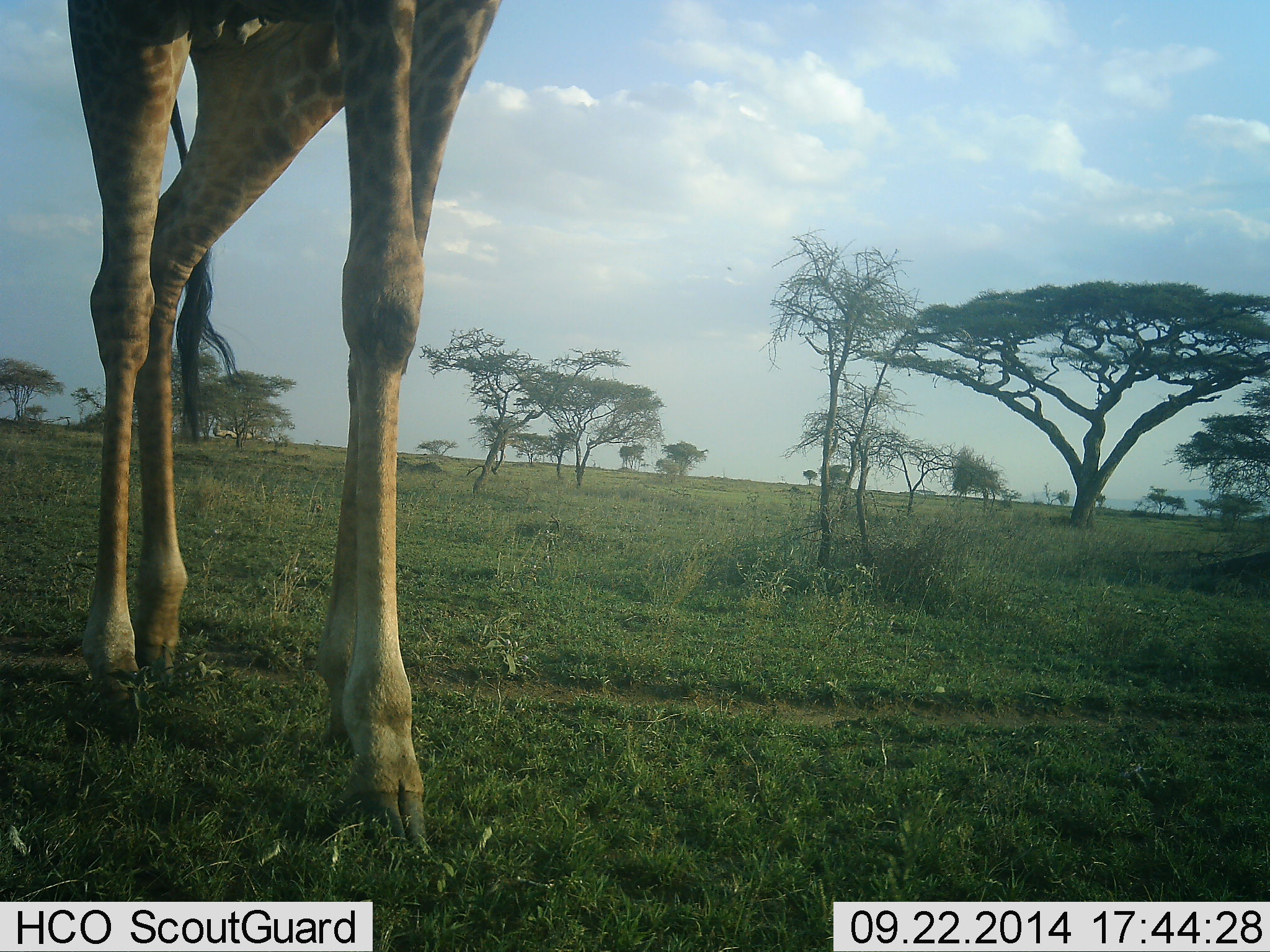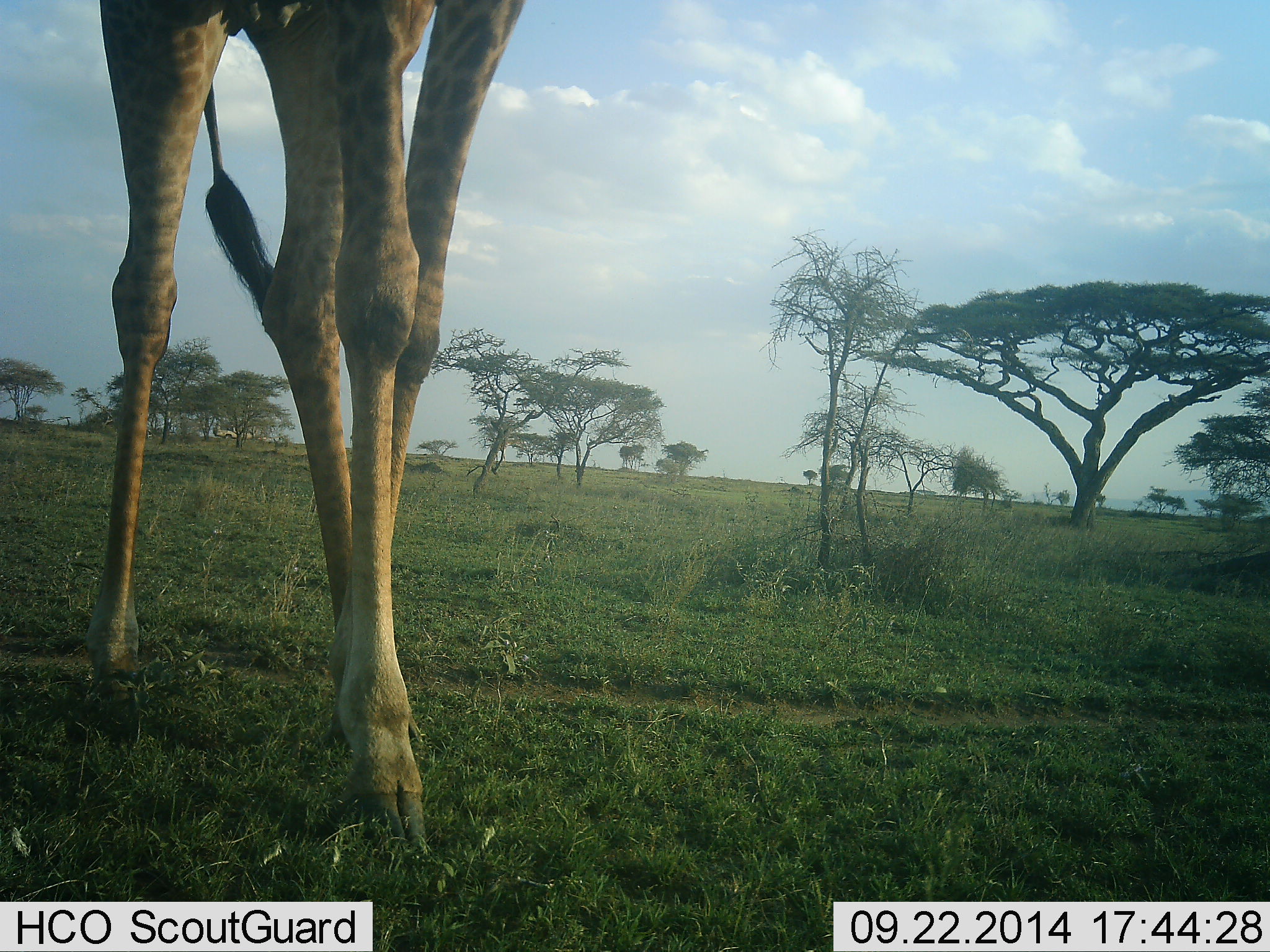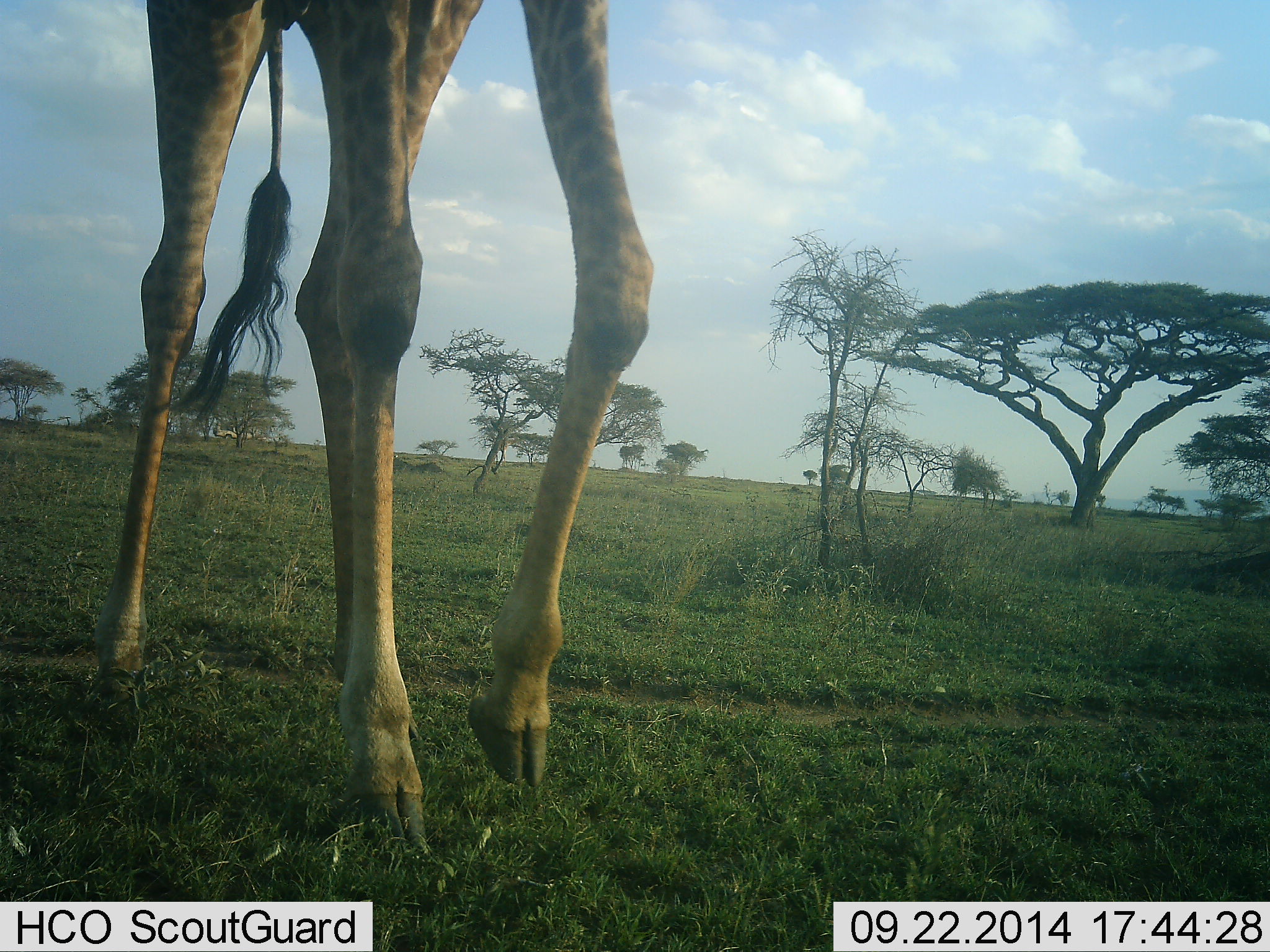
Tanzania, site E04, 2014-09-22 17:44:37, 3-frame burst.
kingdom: Animalia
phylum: Chordata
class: Mammalia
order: Artiodactyla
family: Giraffidae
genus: Giraffa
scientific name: Giraffa camelopardalis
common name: giraffe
Giraffe (Giraffa camelopardalis), count 1. Behavior (volunteer vote fractions): standing 20%, resting 0%, moving 80%, interacting 0%. Young present (vote fraction): 0%. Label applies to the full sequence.